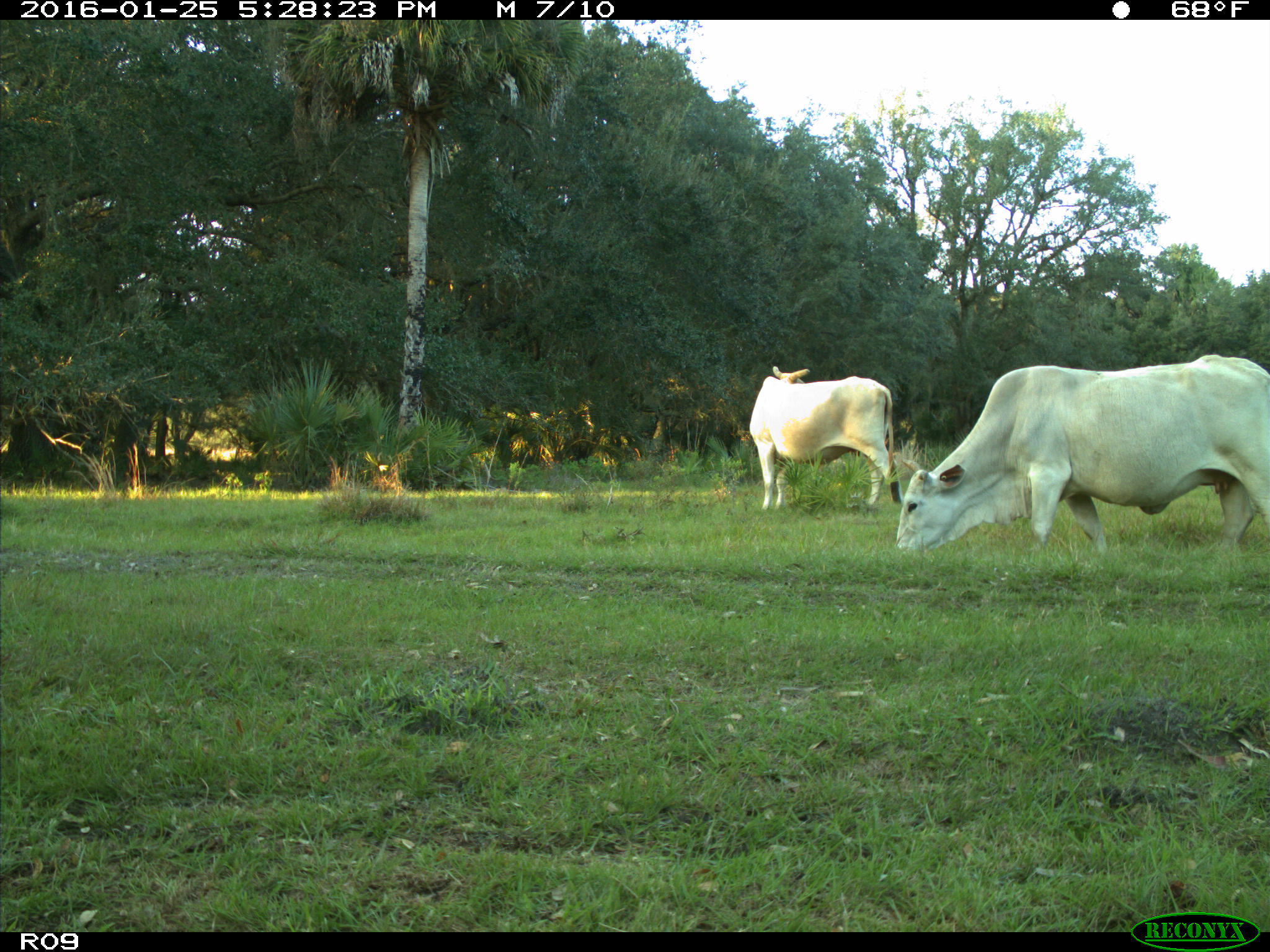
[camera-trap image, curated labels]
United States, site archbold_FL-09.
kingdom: Animalia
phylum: Chordata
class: Mammalia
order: Artiodactyla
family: Bovidae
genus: Bos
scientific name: Bos taurus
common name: domestic cow